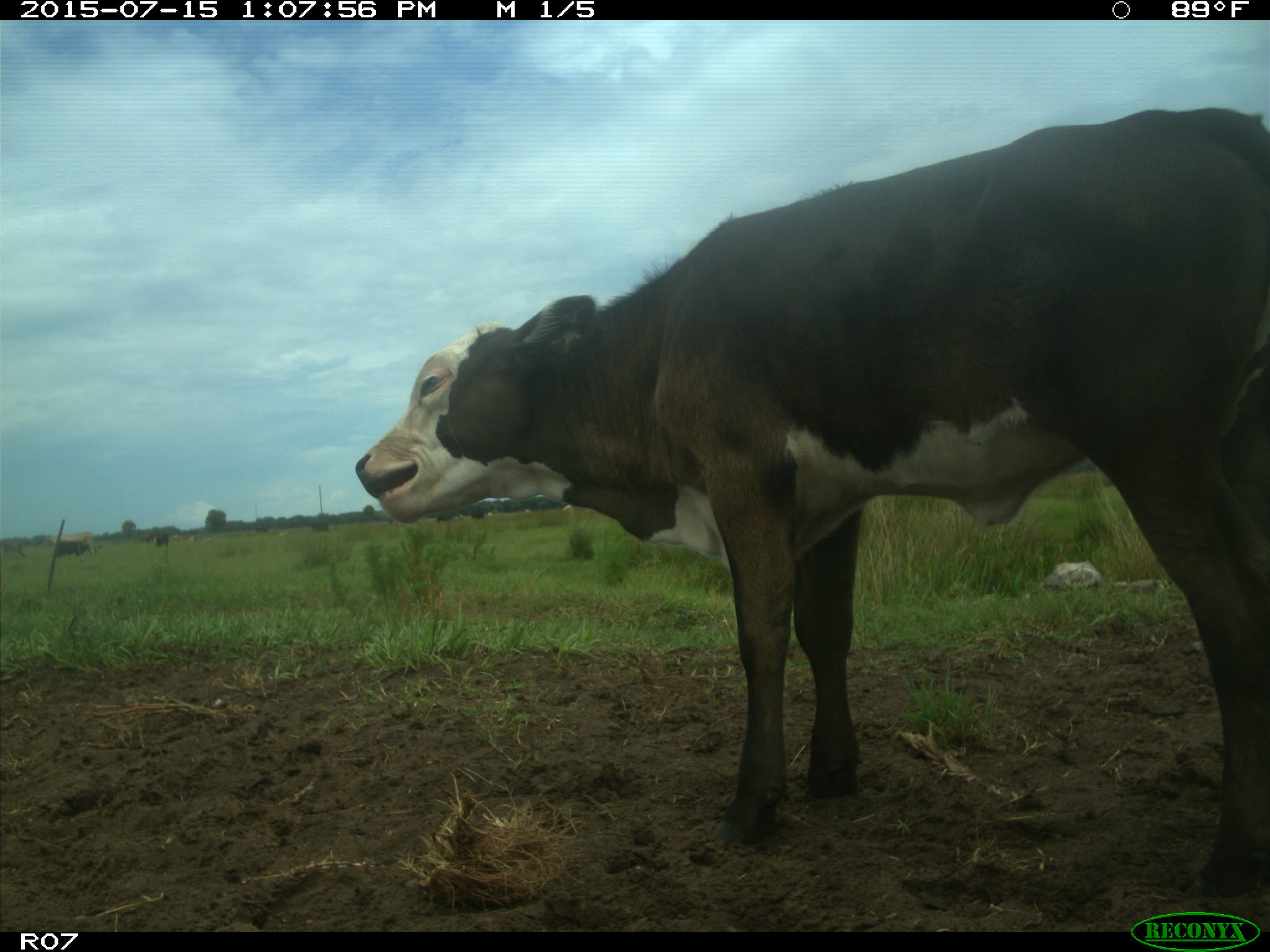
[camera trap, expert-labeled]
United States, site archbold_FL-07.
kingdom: Animalia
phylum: Chordata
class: Mammalia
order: Artiodactyla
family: Bovidae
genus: Bos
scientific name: Bos taurus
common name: domestic cow